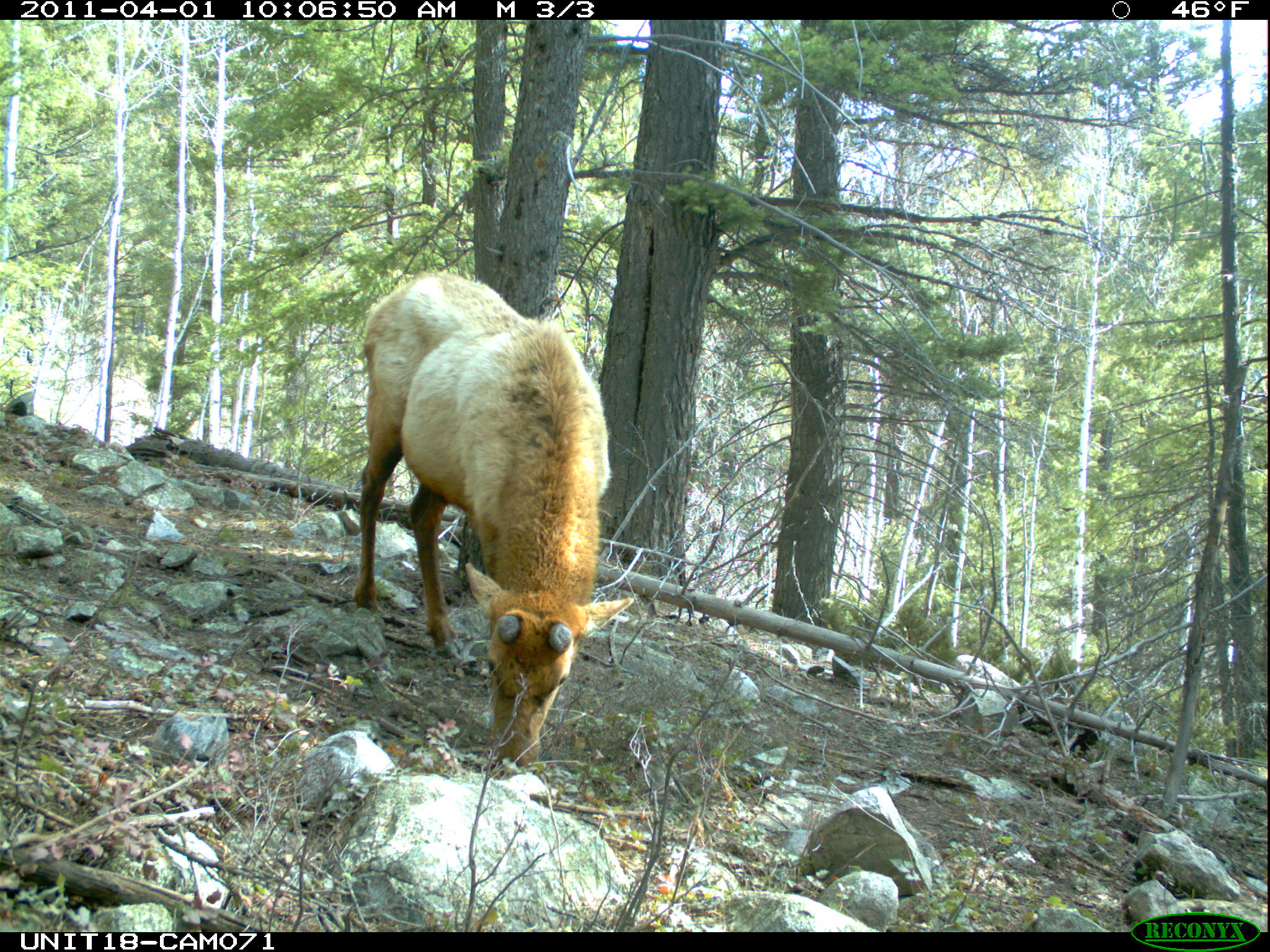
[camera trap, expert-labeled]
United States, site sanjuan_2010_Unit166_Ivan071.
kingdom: Animalia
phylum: Chordata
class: Mammalia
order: Artiodactyla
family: Cervidae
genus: Cervus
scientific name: Cervus elaphus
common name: red deer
Cervus elaphus (red deer).